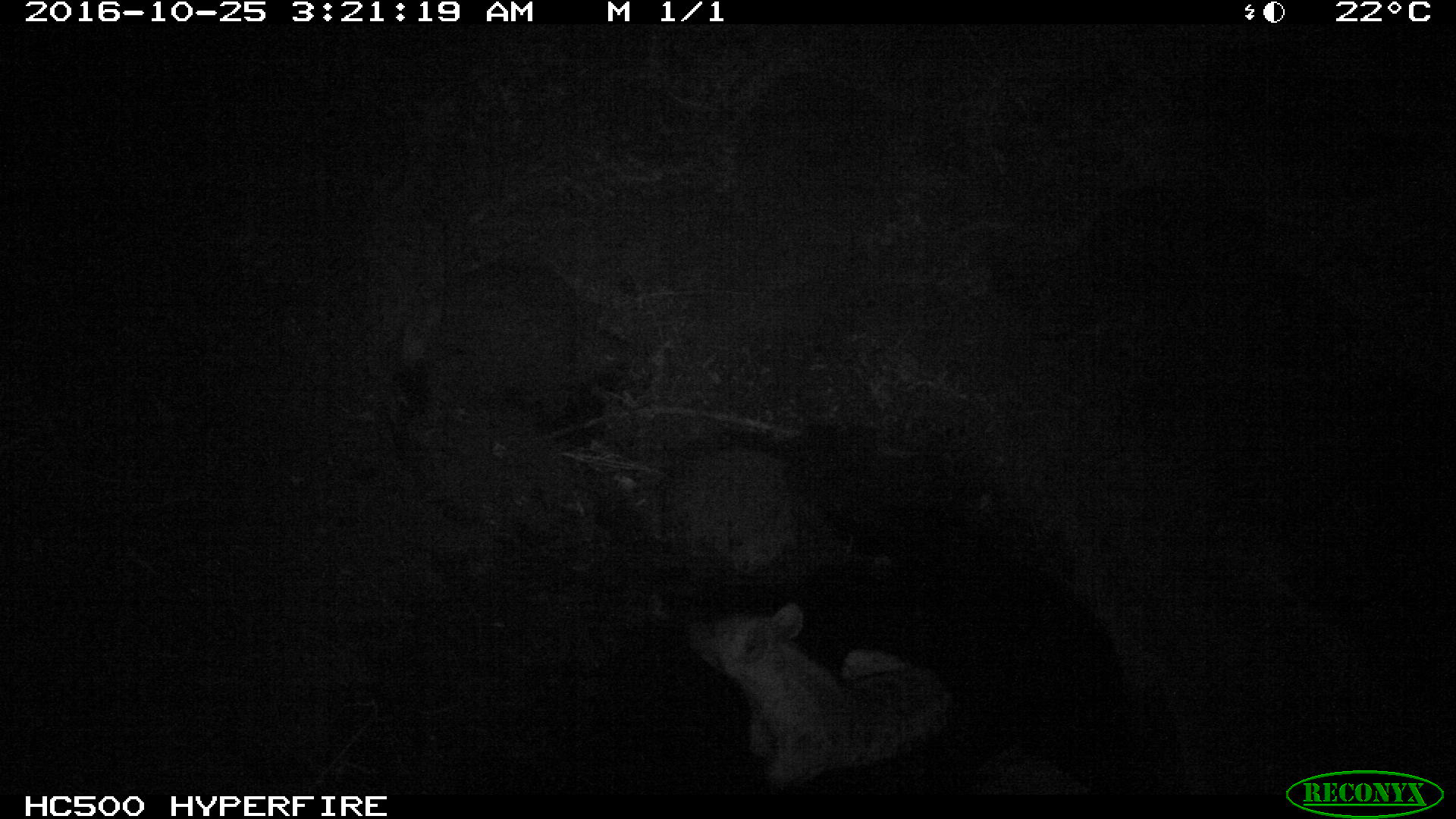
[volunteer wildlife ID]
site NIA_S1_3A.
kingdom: Animalia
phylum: Chordata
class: Mammalia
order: Carnivora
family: Hyaenidae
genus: Crocuta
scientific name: Crocuta crocuta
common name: spotted hyena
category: hyenaspotted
Hyenaspotted (spotted hyena) (Crocuta crocuta), count 1. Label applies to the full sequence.